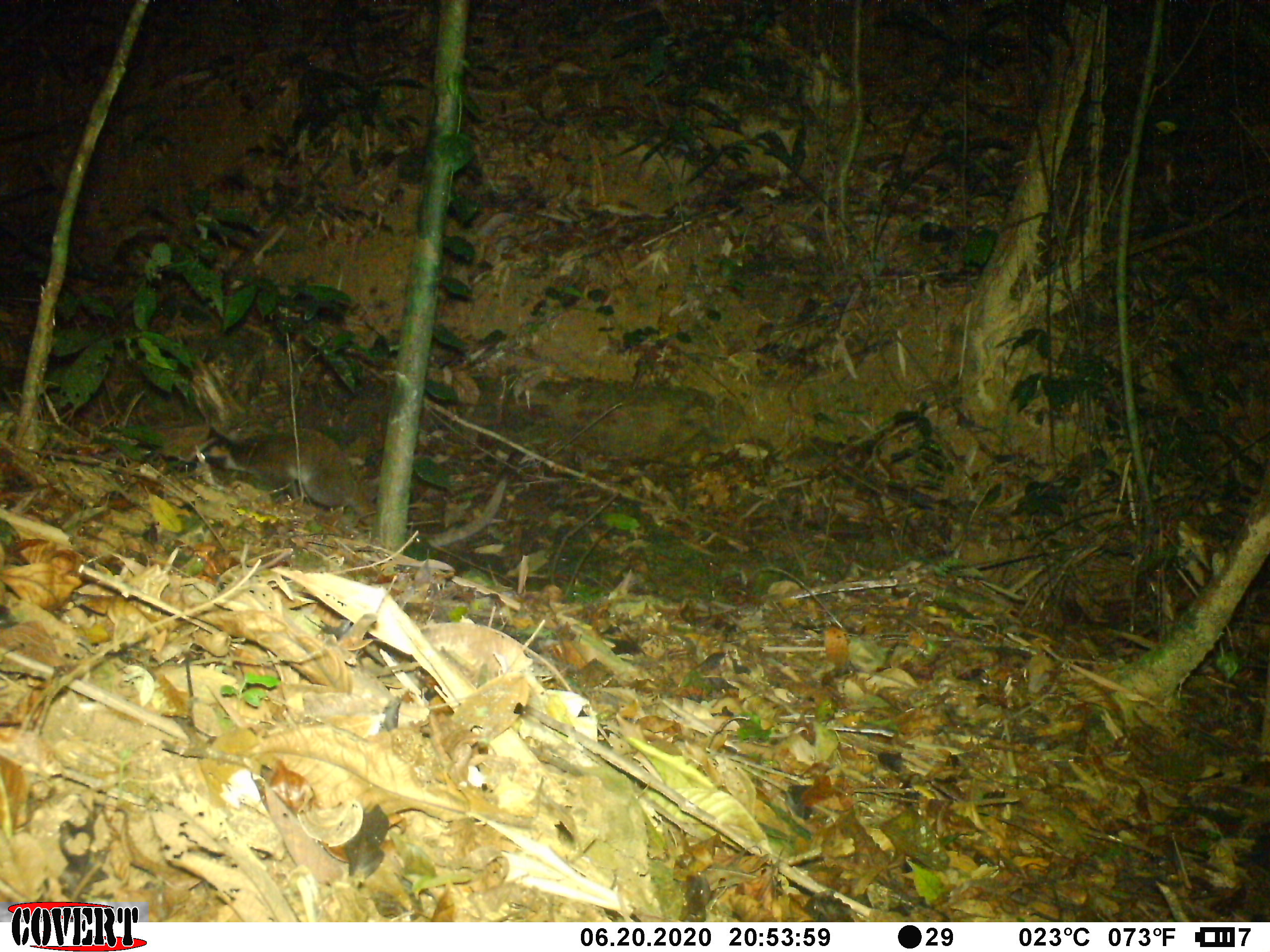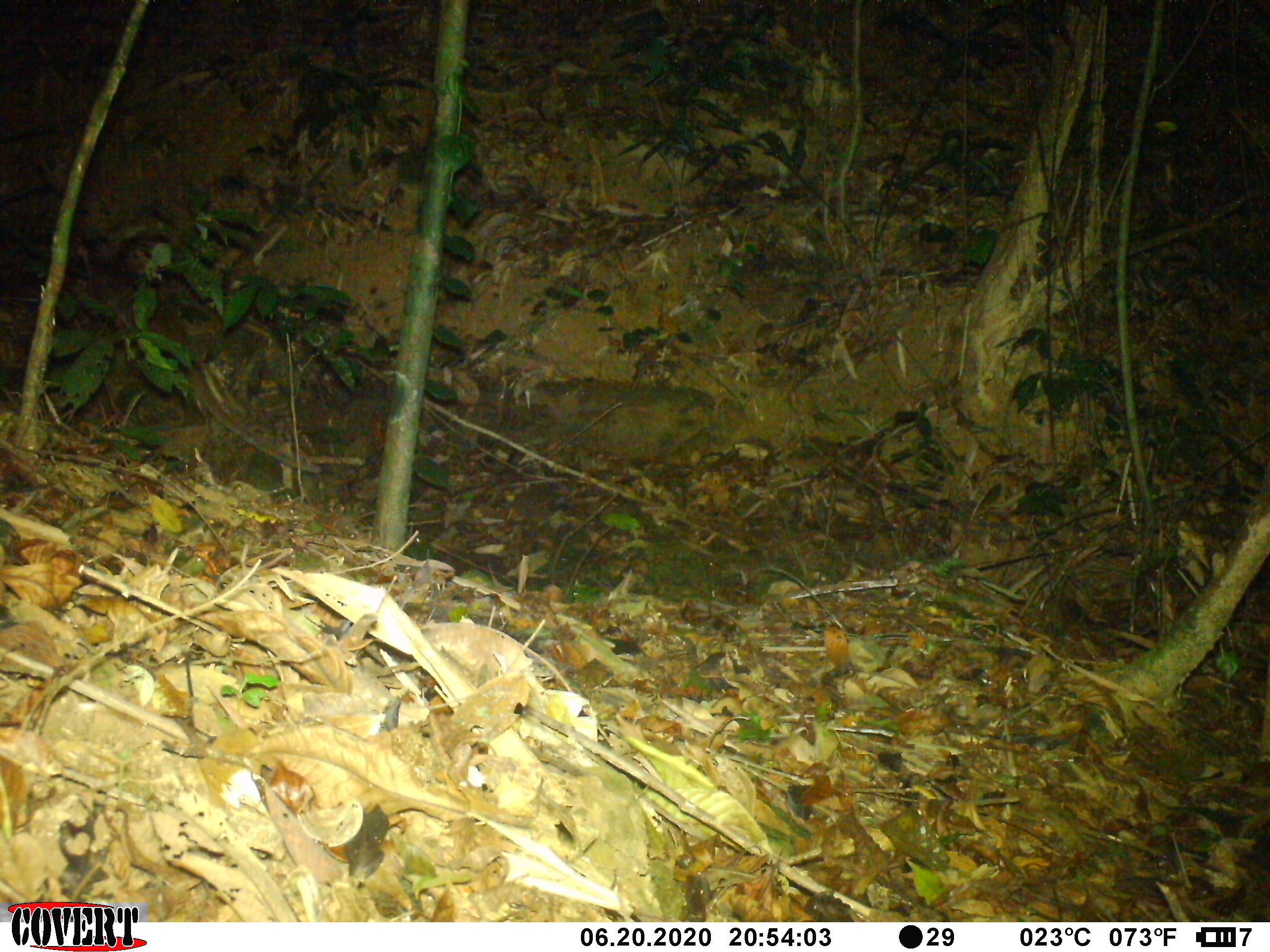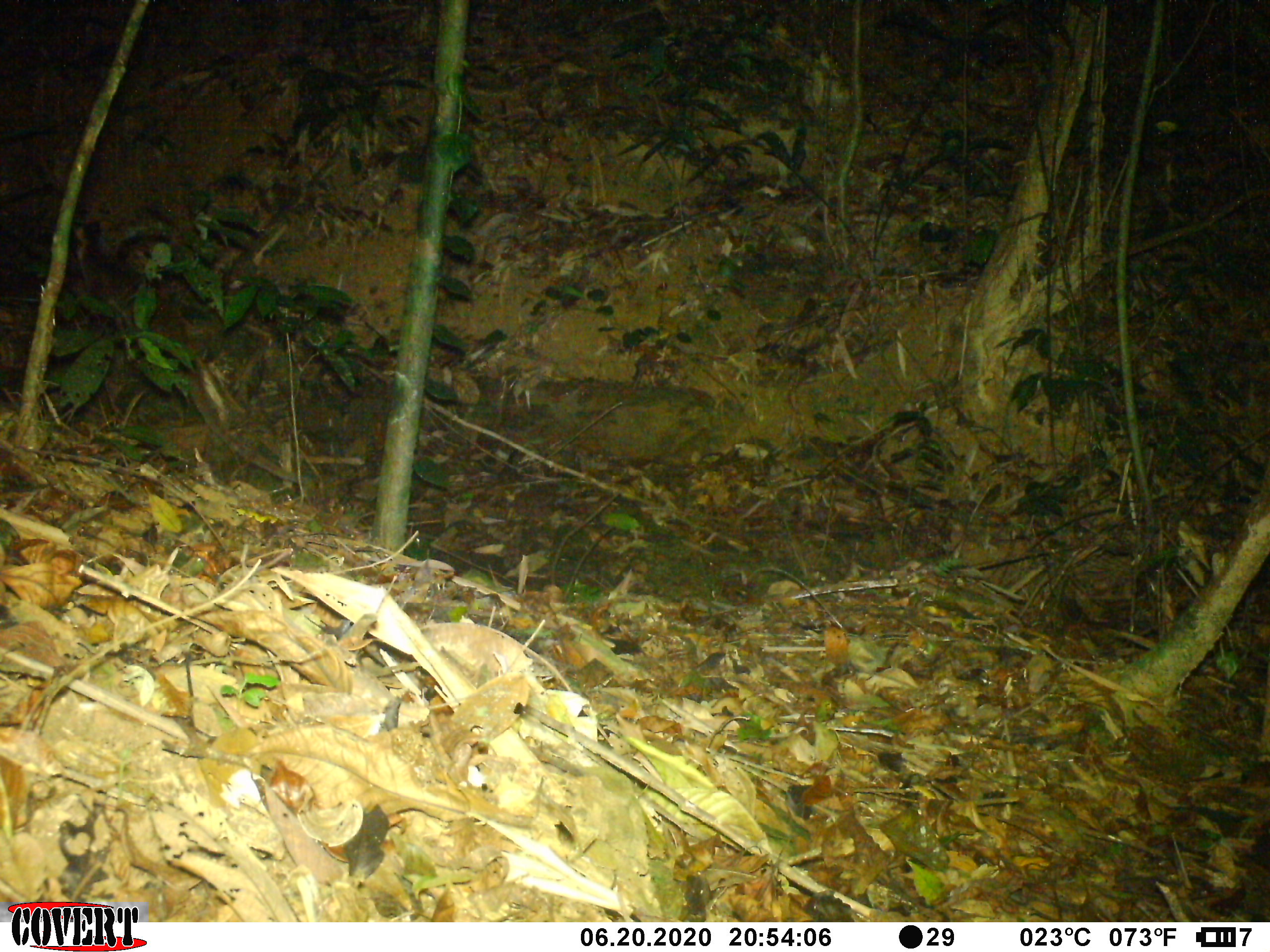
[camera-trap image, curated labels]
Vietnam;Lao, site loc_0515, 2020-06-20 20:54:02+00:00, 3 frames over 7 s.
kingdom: Animalia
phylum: Chordata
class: Mammalia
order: Carnivora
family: Viverridae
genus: Paguma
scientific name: Paguma larvata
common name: masked palm civet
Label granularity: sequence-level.